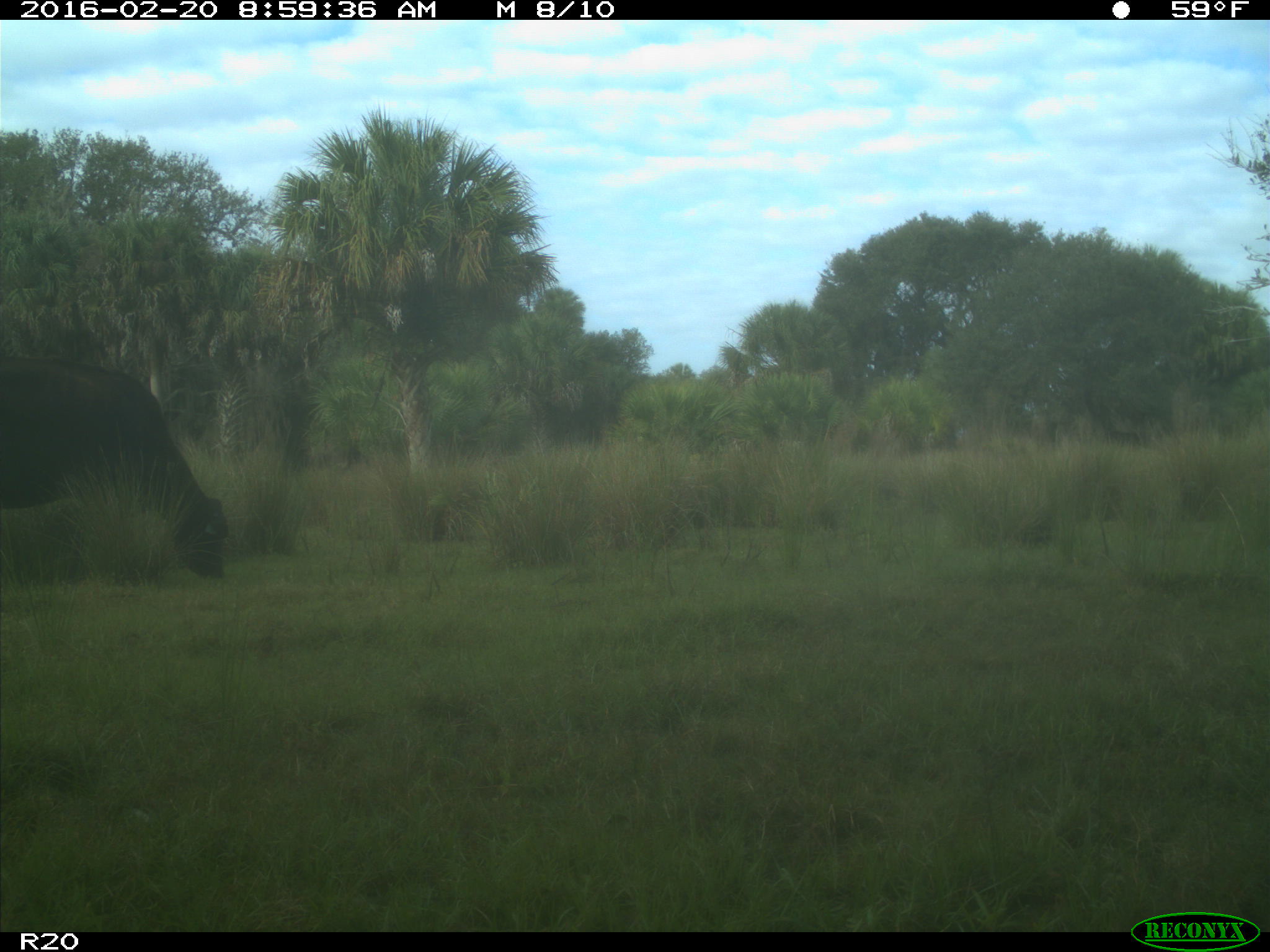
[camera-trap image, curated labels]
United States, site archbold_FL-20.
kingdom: Animalia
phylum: Chordata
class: Mammalia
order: Artiodactyla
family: Bovidae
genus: Bos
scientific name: Bos taurus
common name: domestic cow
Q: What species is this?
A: Bos taurus (domestic cow).